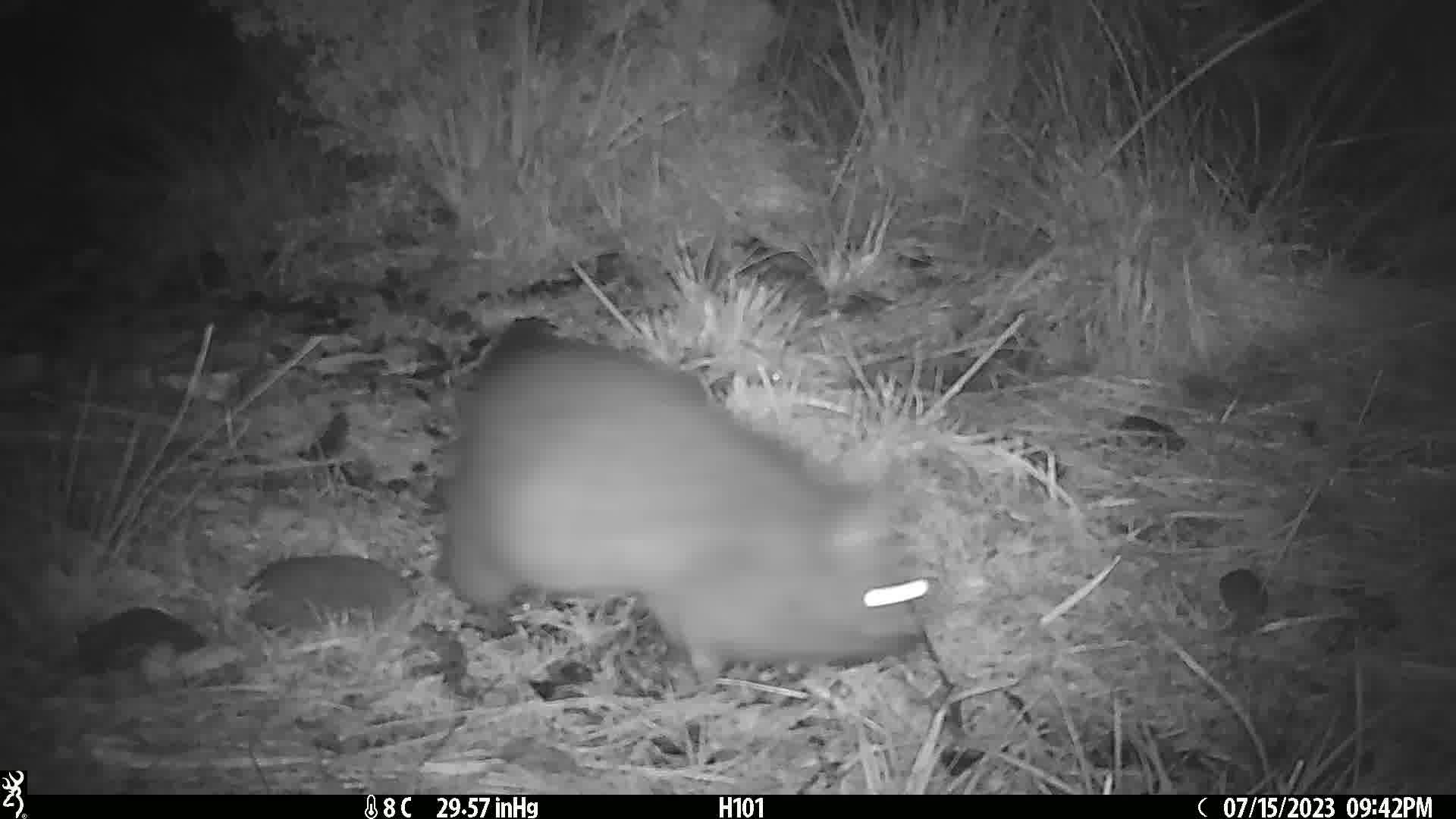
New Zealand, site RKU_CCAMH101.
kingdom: Animalia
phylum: Chordata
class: Mammalia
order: Diprotodontia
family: Phalangeridae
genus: Trichosurus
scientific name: Trichosurus vulpecula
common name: common brushtail possum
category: possum